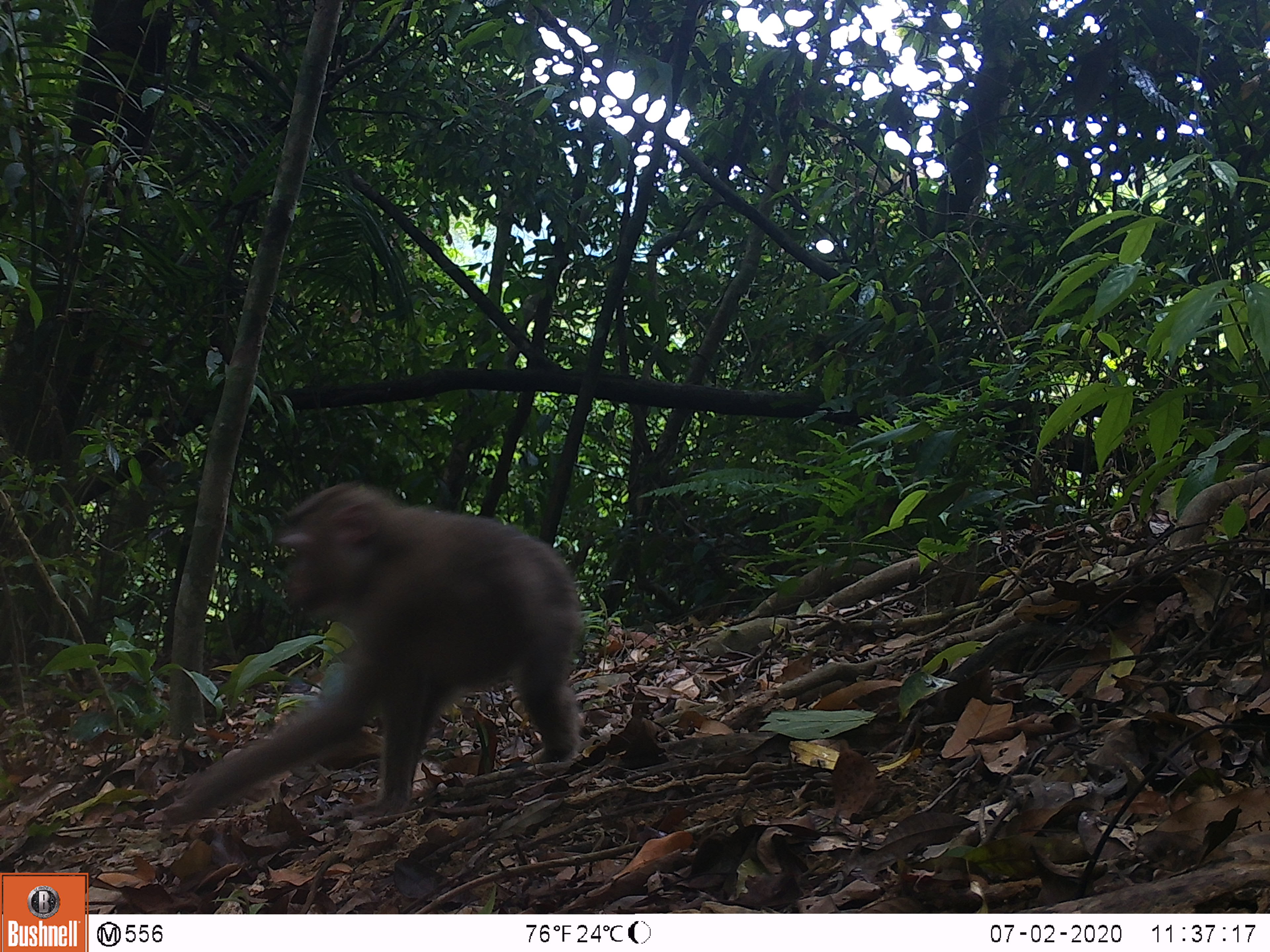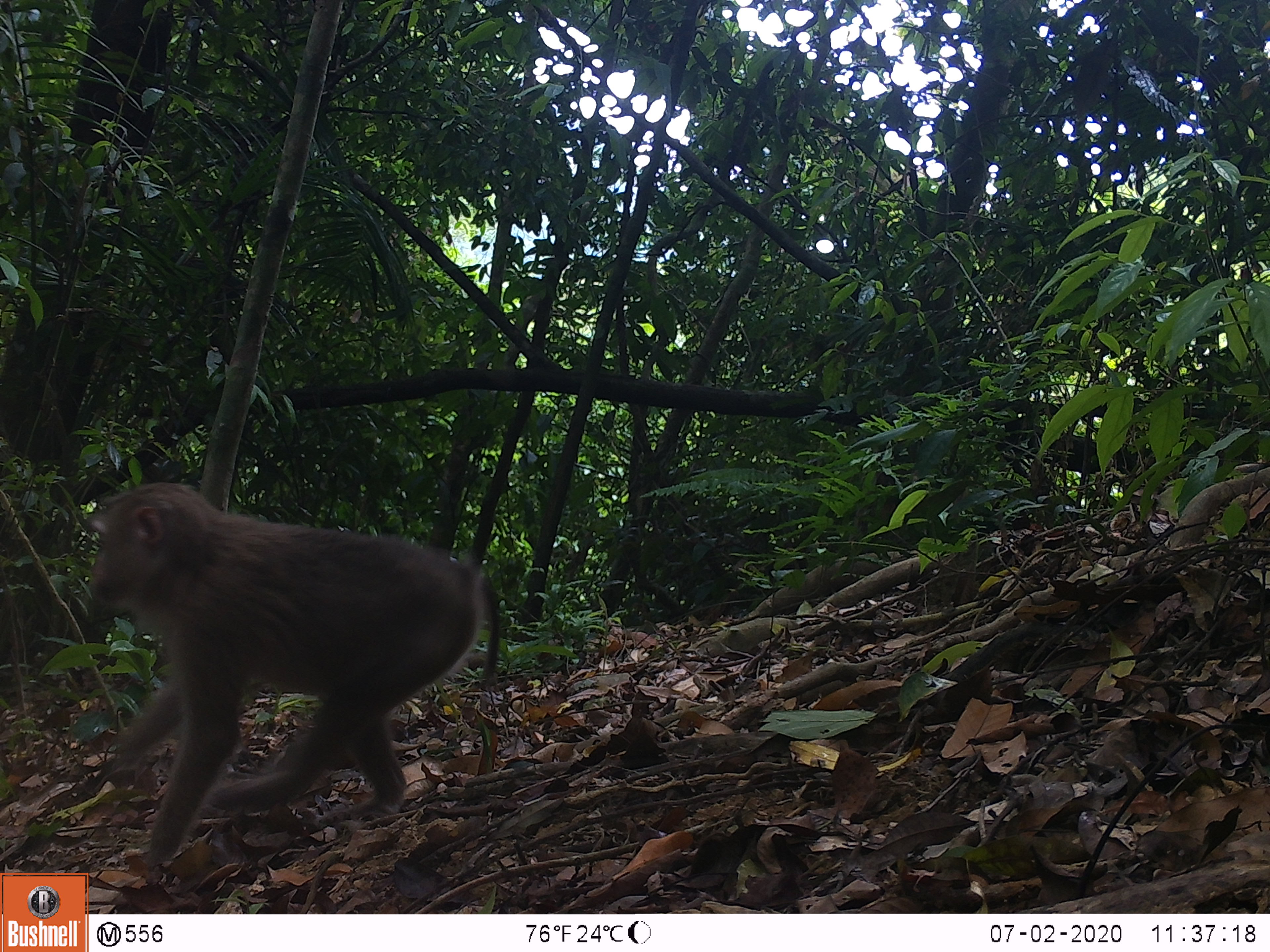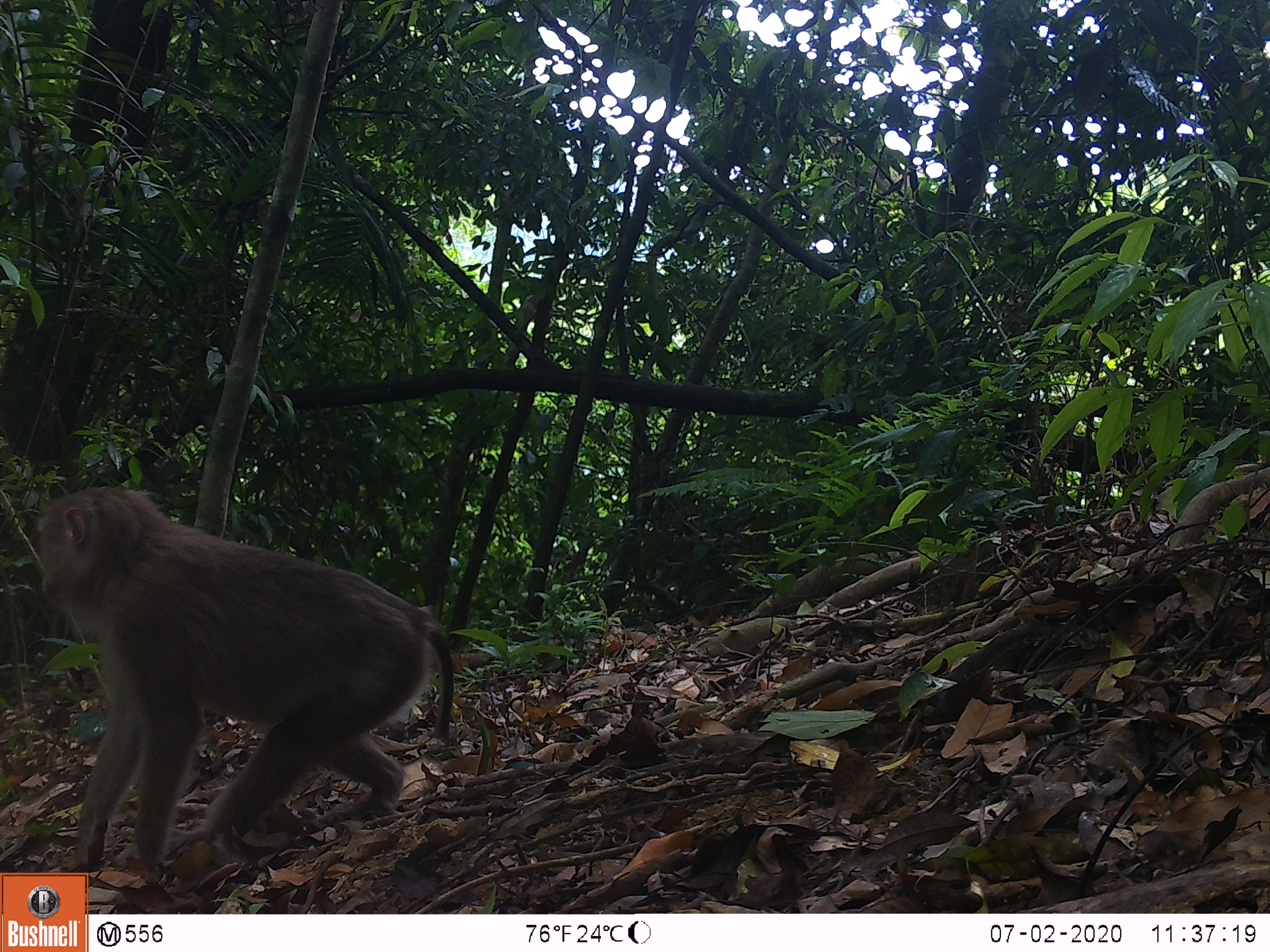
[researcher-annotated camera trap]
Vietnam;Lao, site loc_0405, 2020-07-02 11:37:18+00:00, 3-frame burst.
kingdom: Animalia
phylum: Chordata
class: Mammalia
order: Primates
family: Cercopithecidae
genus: Macaca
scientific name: Macaca nemestrina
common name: pig-tailed macaque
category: pig tailed macaque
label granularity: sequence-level